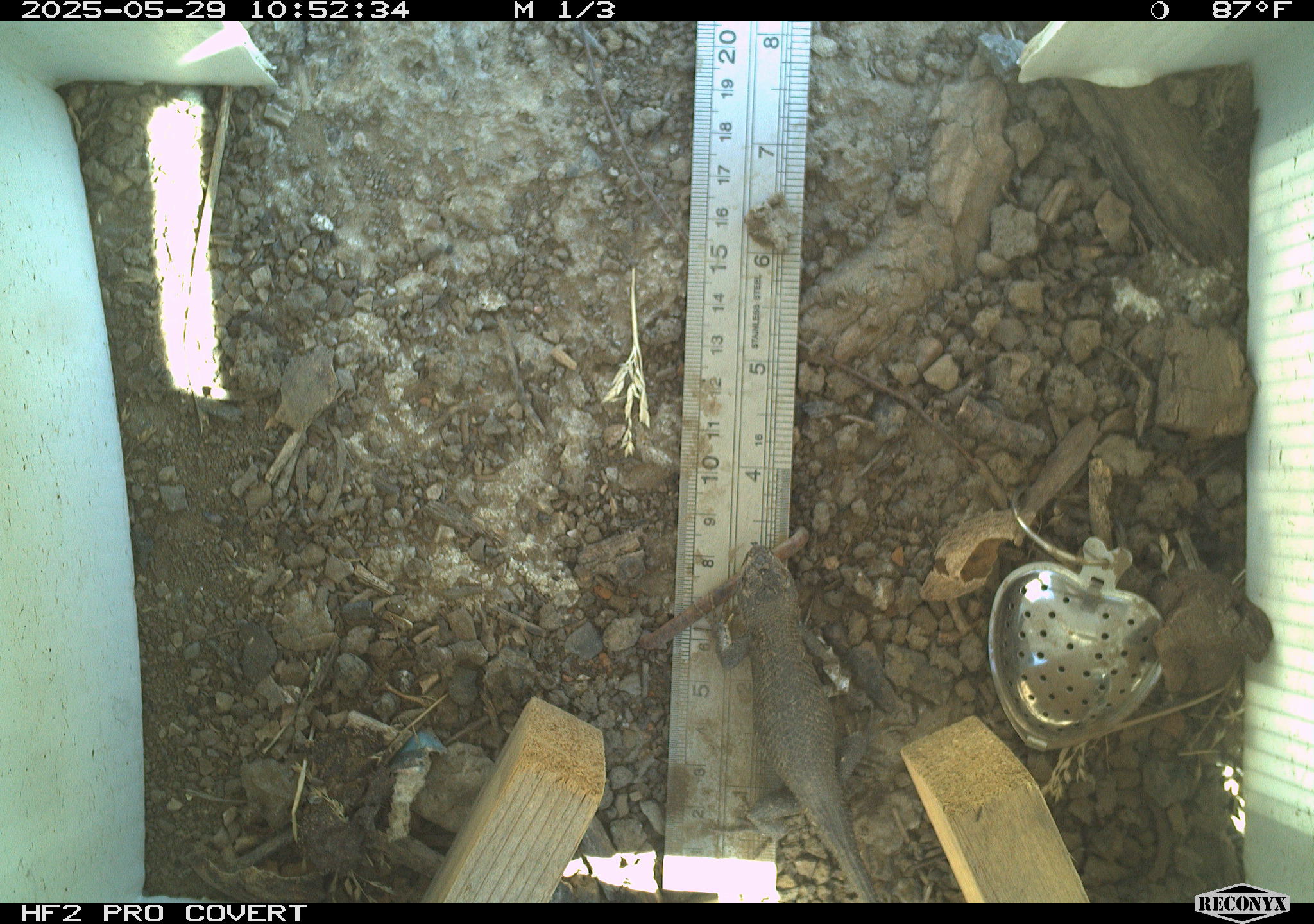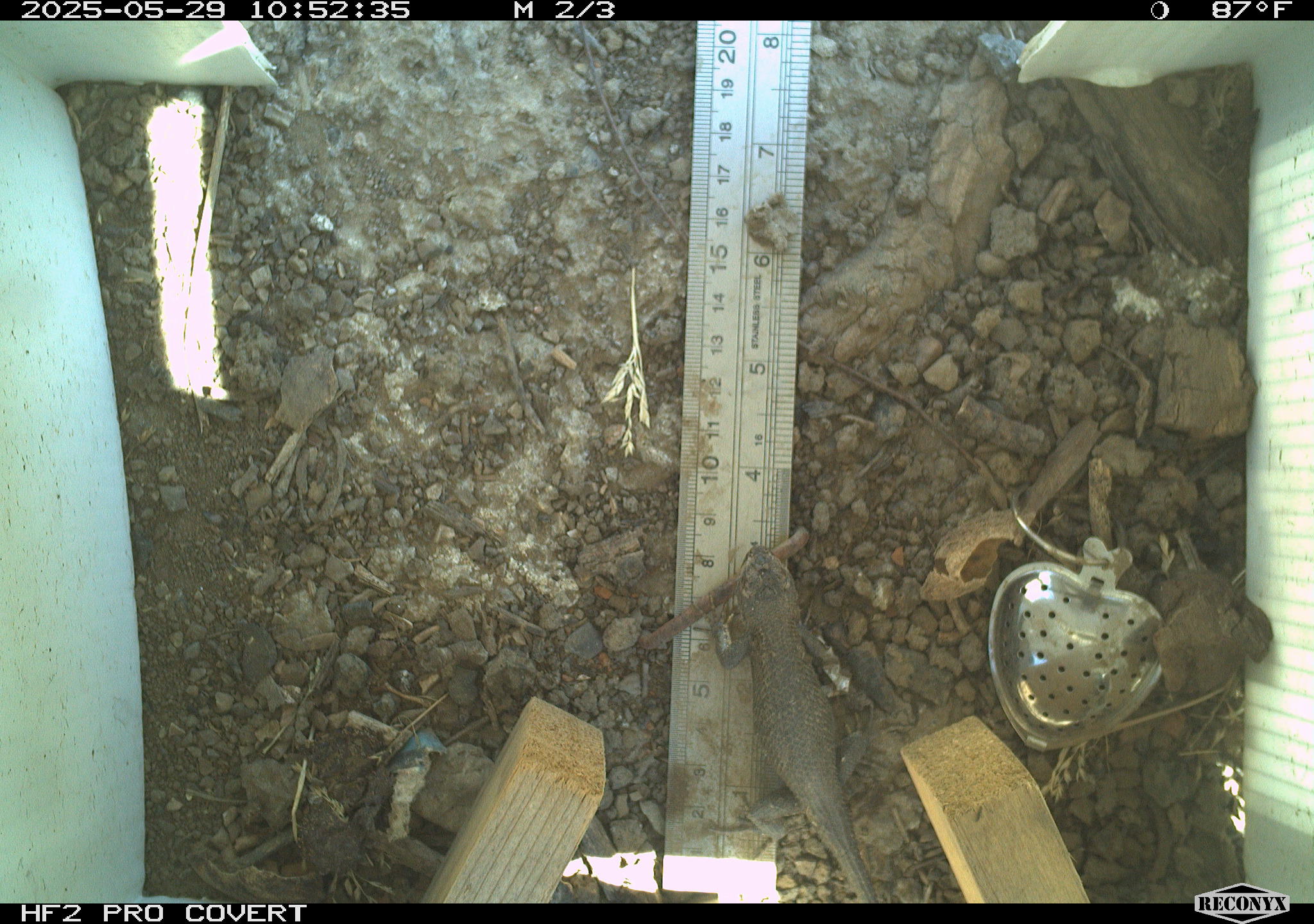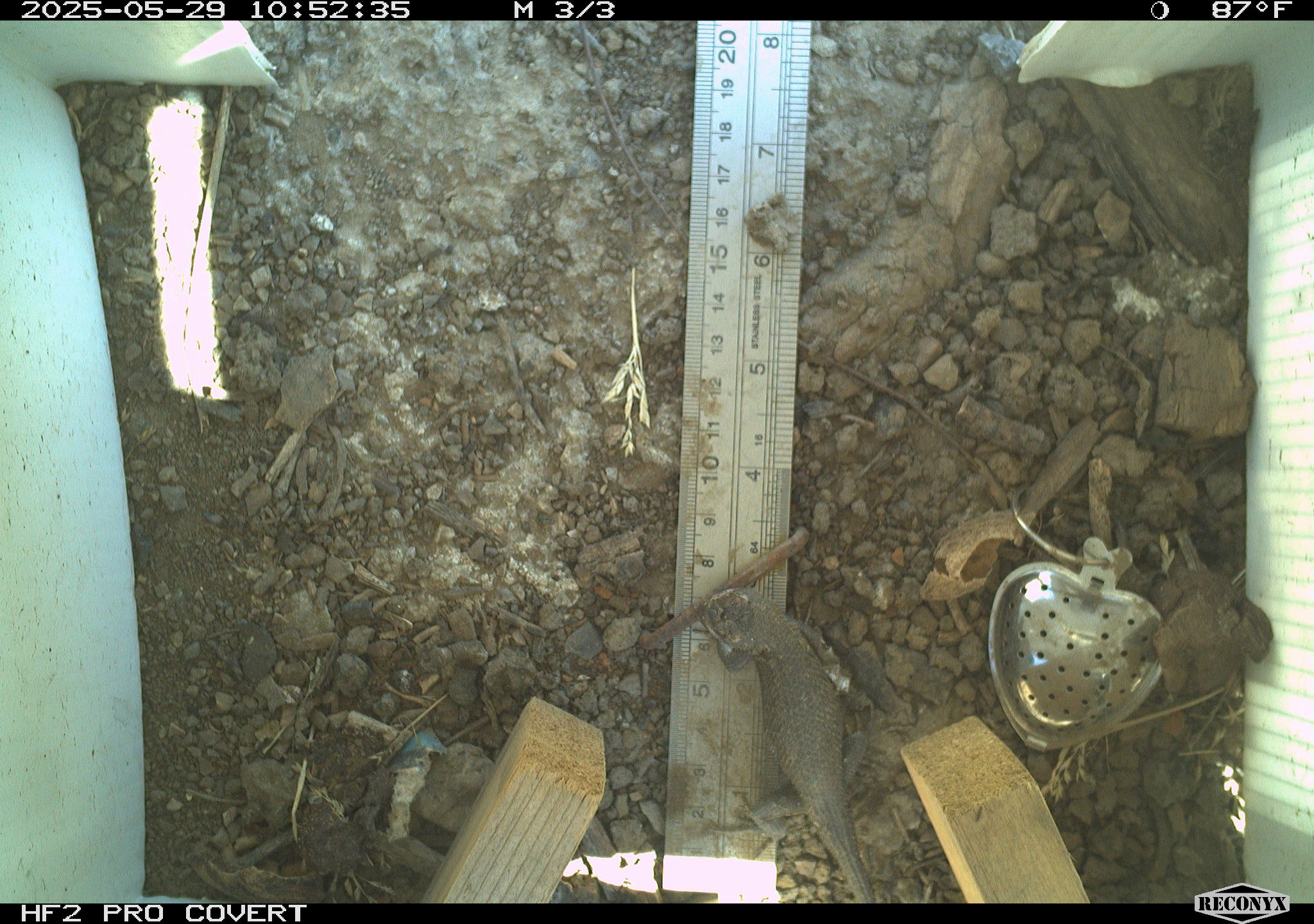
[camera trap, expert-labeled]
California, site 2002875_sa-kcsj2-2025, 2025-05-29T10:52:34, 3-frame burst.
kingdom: Animalia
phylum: Chordata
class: Reptilia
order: Squamata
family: Phrynosomatidae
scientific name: Phrynosomatidae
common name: north american spiny lizards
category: sceloporus/uta species